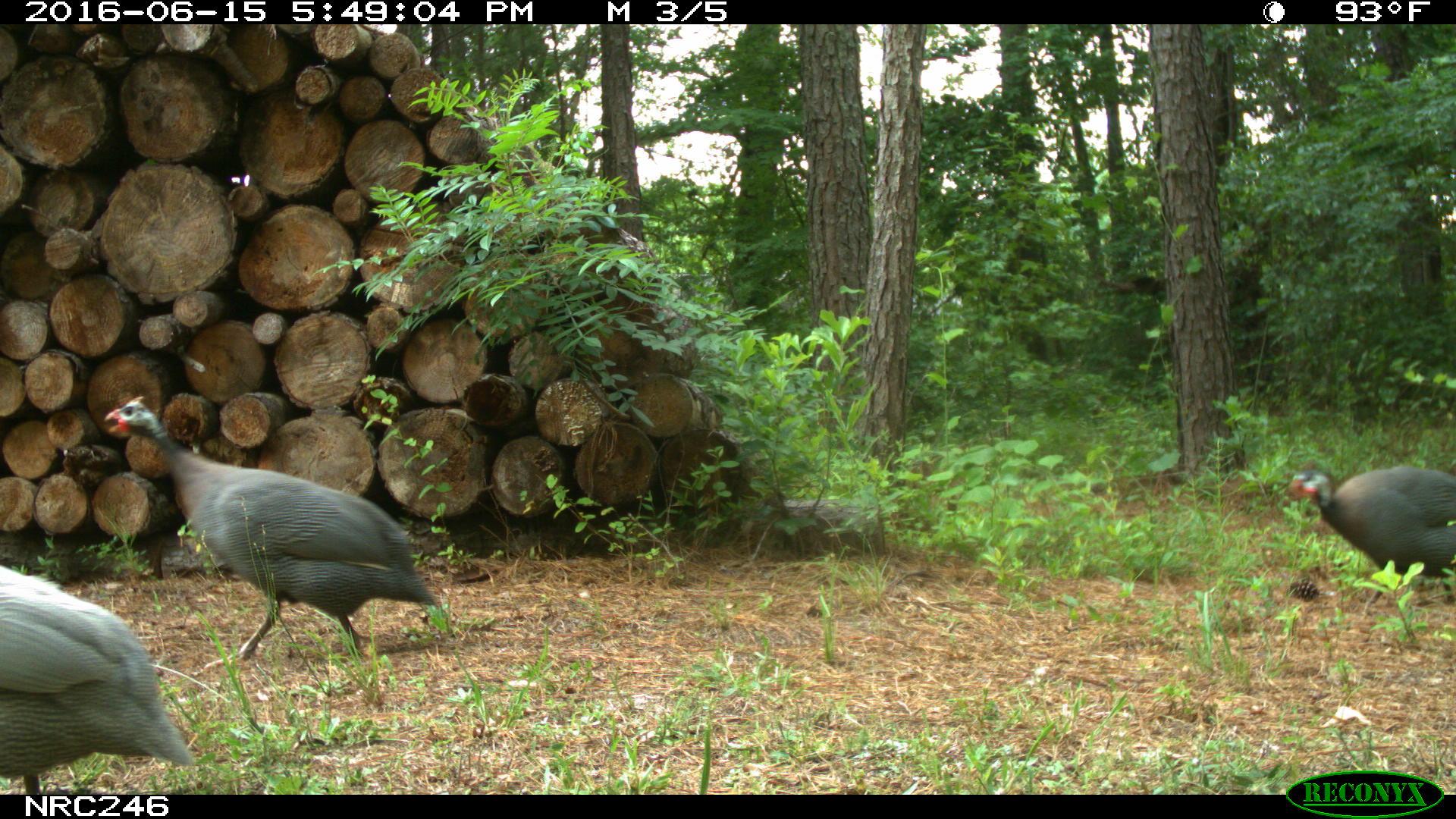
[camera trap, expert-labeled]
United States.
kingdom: Animalia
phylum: Chordata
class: Aves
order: Galliformes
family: Phasianidae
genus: Meleagris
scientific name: Meleagris gallopavo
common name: wild turkey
Wild Turkey (Meleagris gallopavo).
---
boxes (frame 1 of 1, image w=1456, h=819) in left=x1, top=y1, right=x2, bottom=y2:
Wild Turkey: left=94, top=385, right=455, bottom=668; left=0, top=548, right=194, bottom=802; left=1276, top=441, right=1456, bottom=590